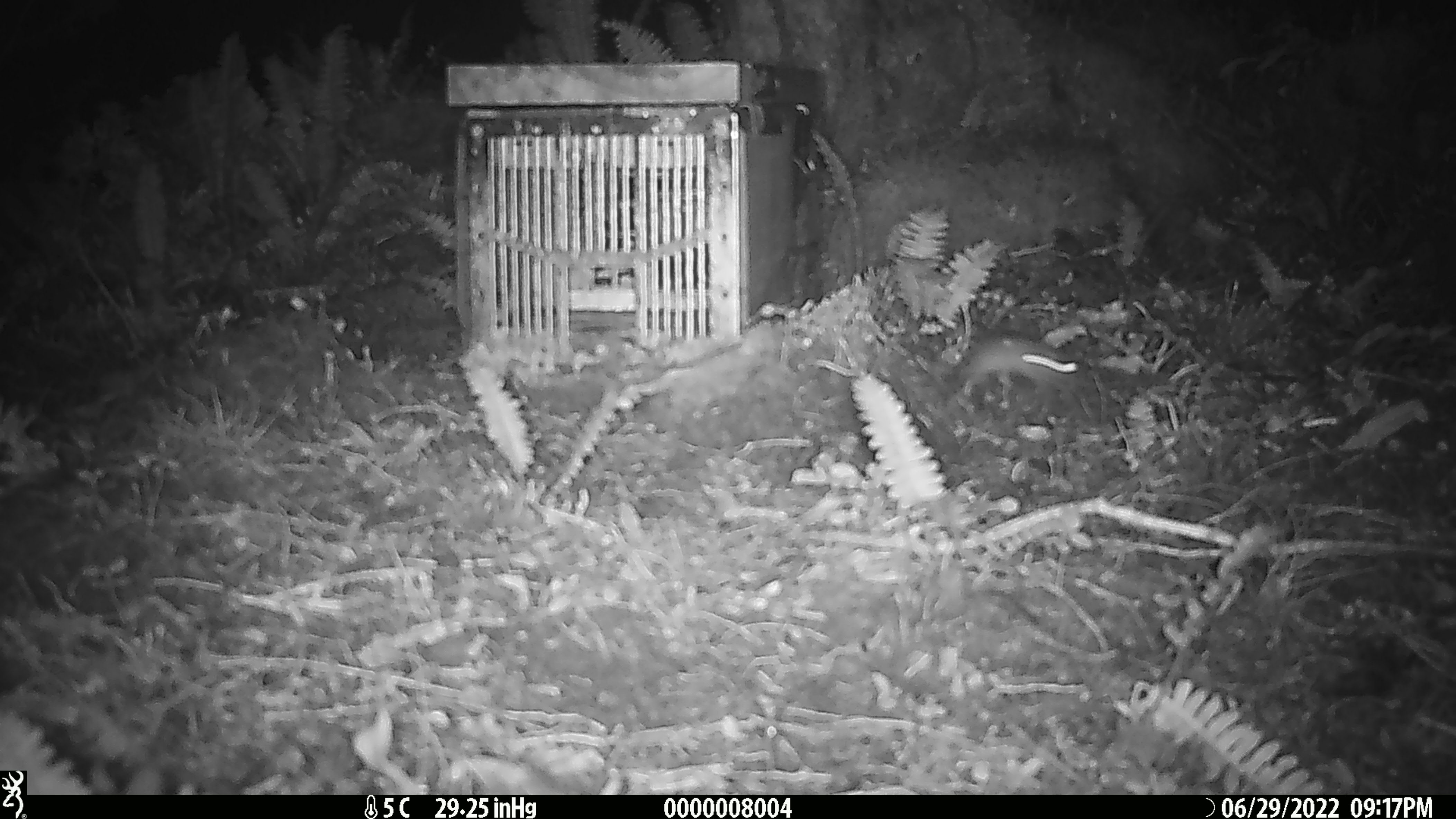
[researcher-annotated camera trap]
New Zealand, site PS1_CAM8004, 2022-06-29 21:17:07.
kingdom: Animalia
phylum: Chordata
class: Mammalia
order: Rodentia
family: Muridae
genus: Mus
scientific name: Mus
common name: mouse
Mouse (Mus).